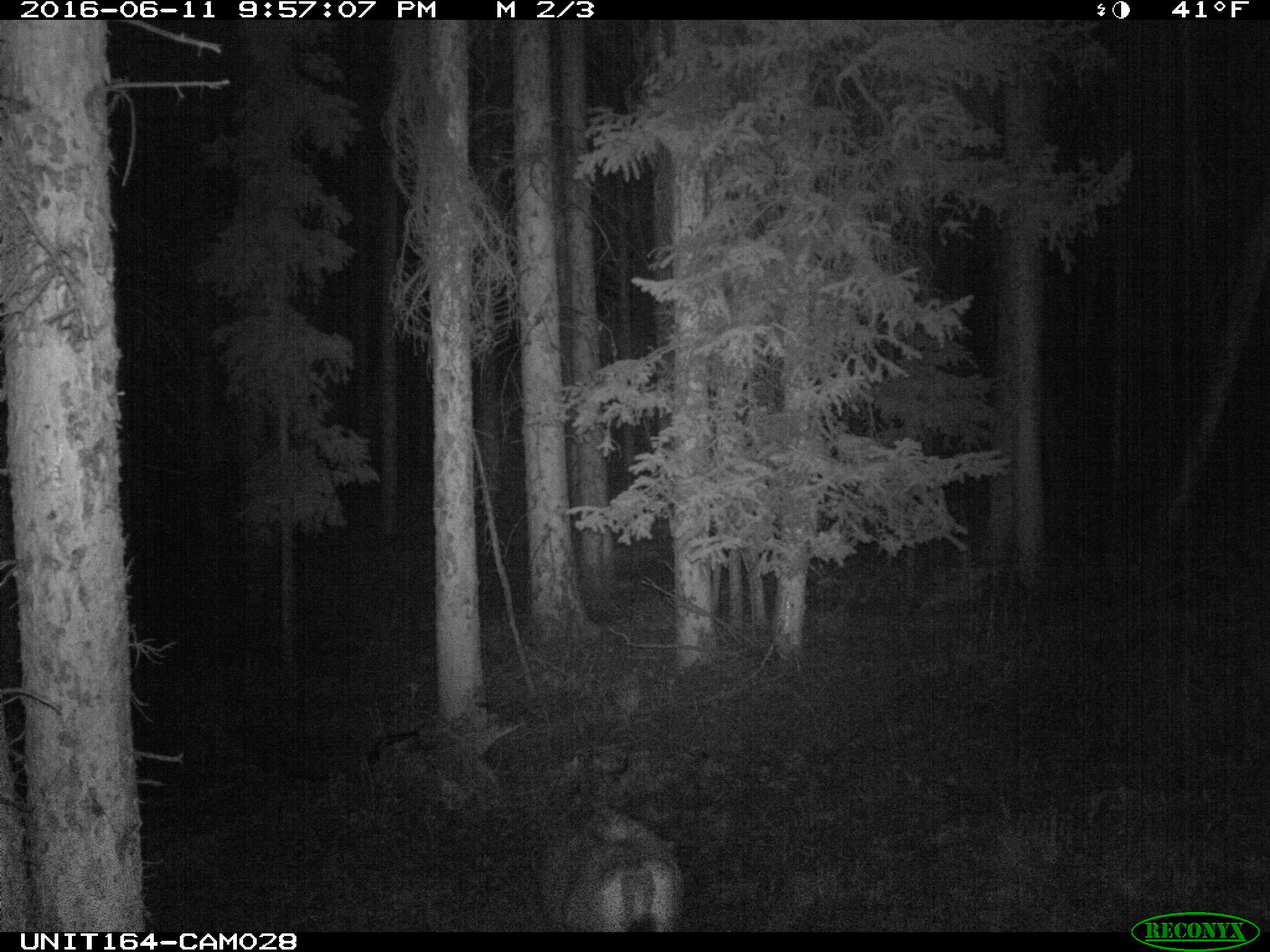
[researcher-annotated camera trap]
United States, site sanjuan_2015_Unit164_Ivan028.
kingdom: Animalia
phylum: Chordata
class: Mammalia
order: Artiodactyla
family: Cervidae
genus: Odocoileus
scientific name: Odocoileus hemionus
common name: mule deer